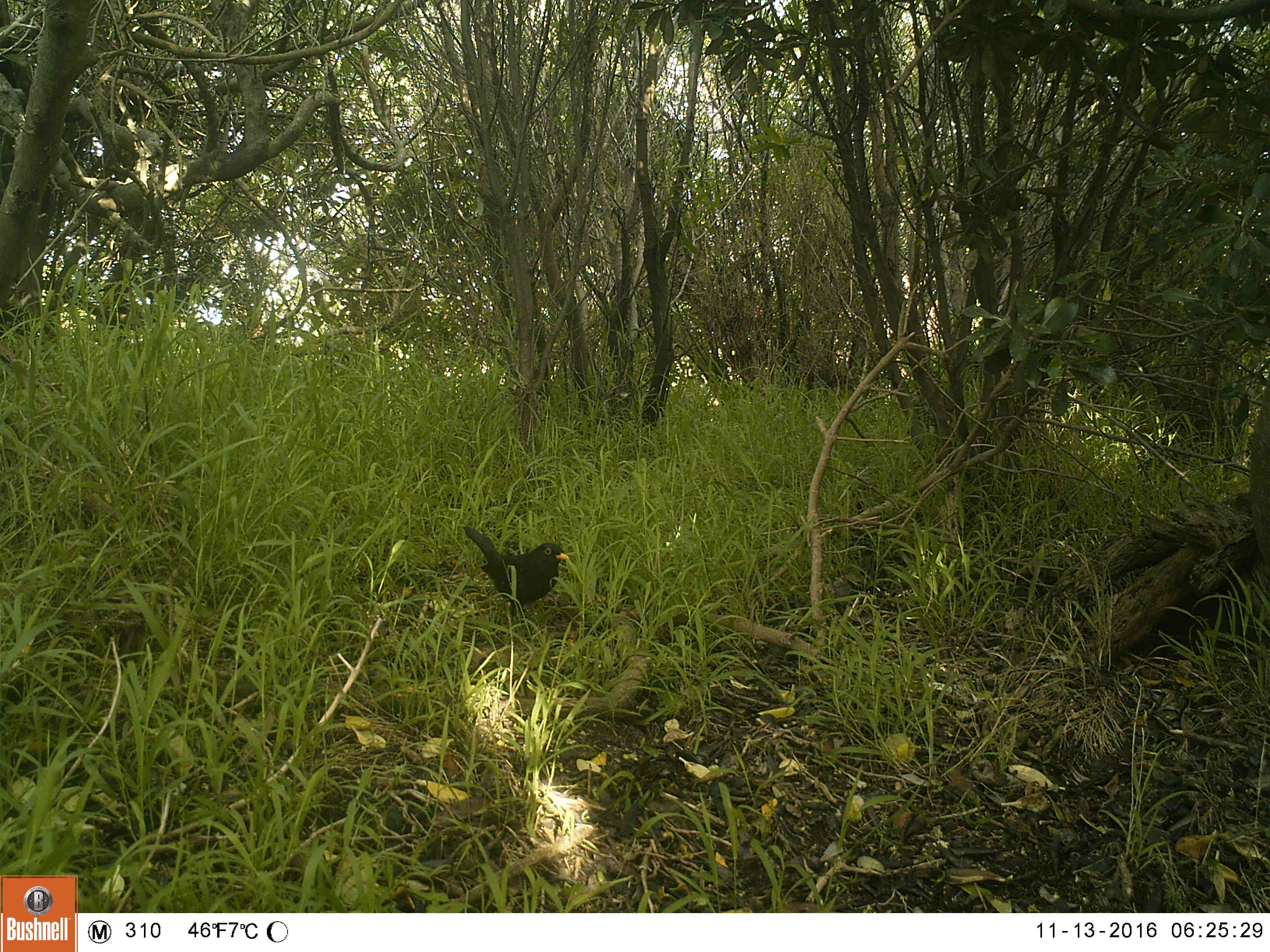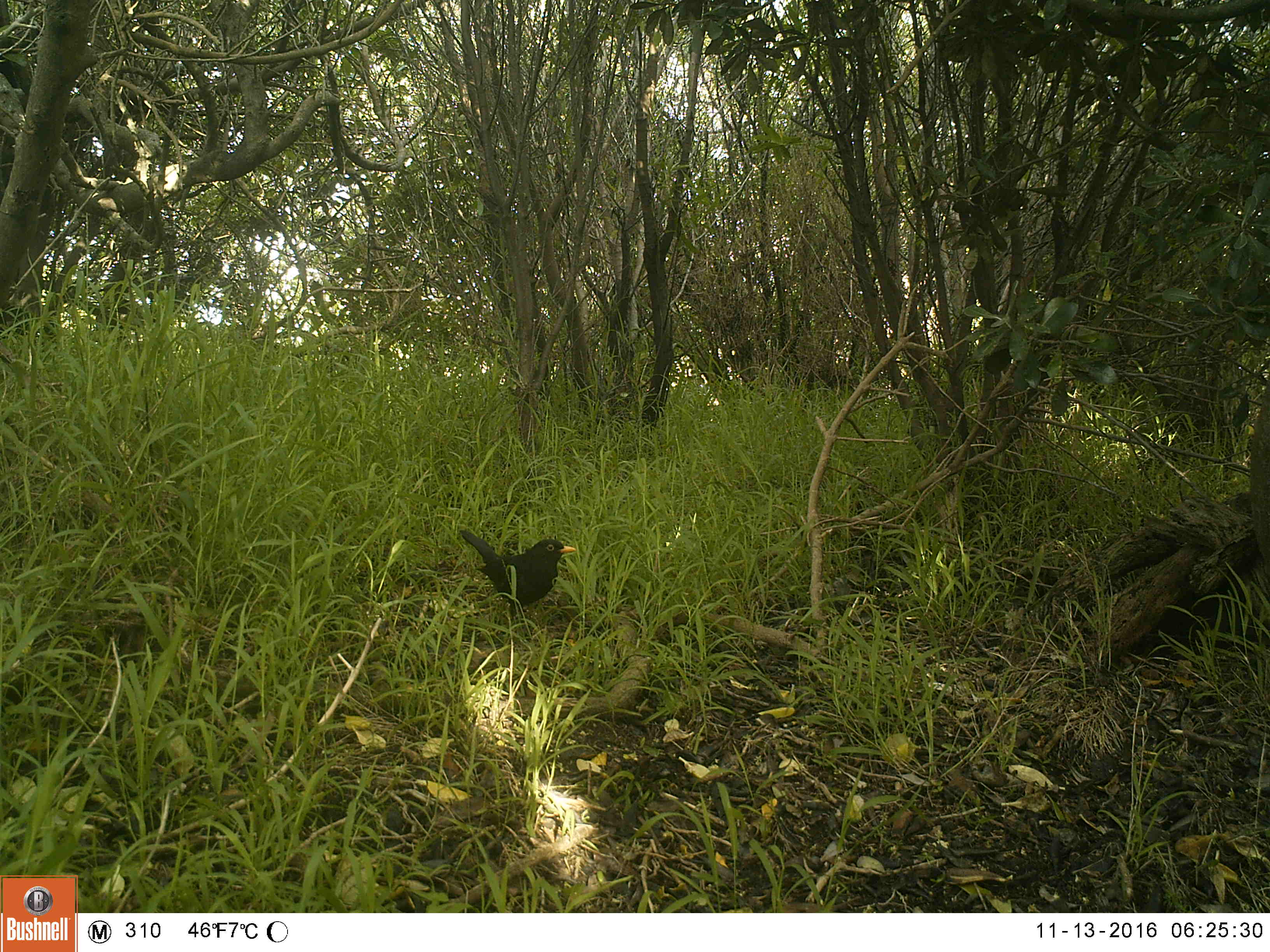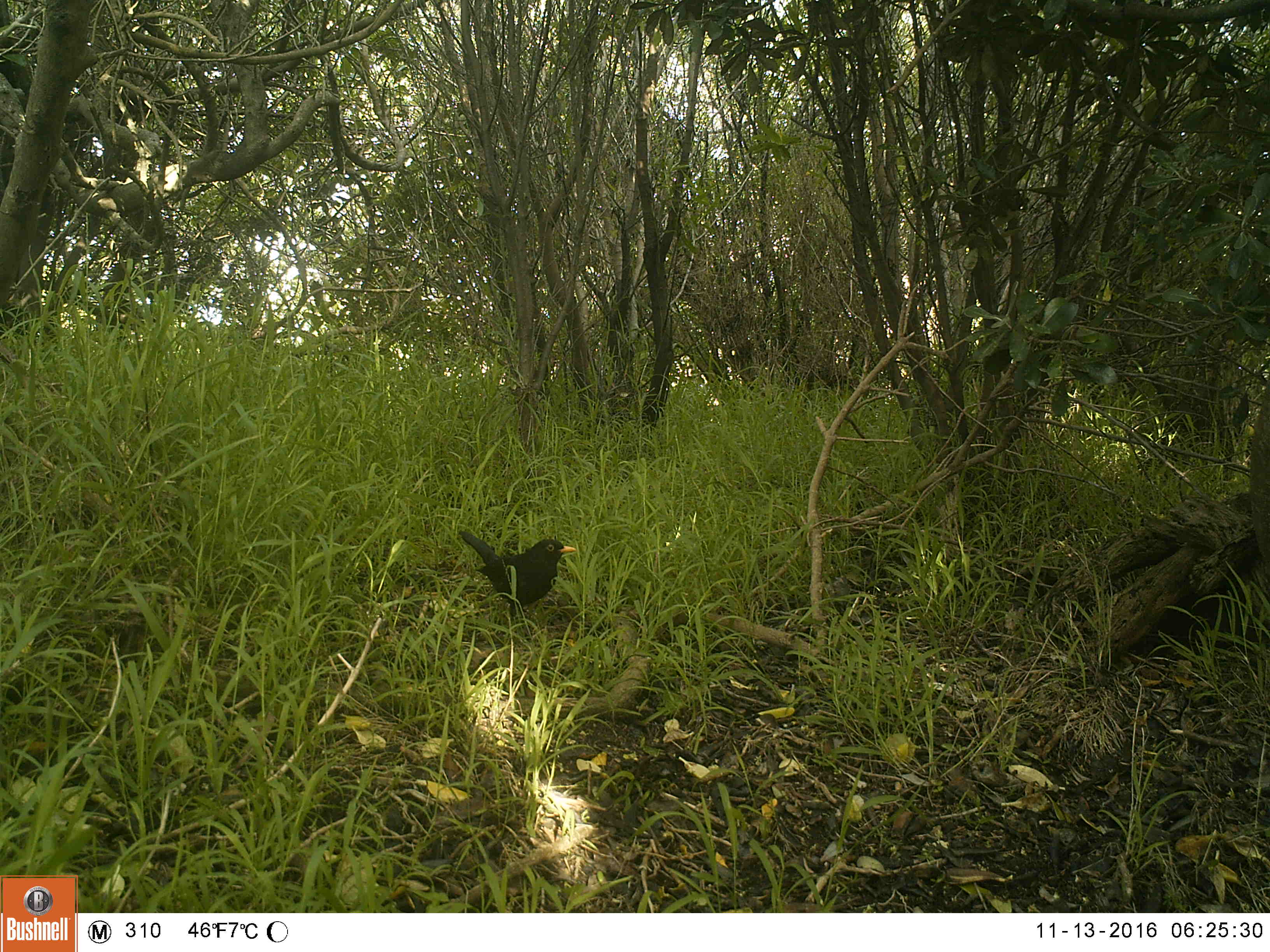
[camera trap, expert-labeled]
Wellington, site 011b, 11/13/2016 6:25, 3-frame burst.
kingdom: Animalia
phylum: Chordata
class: Aves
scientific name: Aves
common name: bird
Bird (Aves).